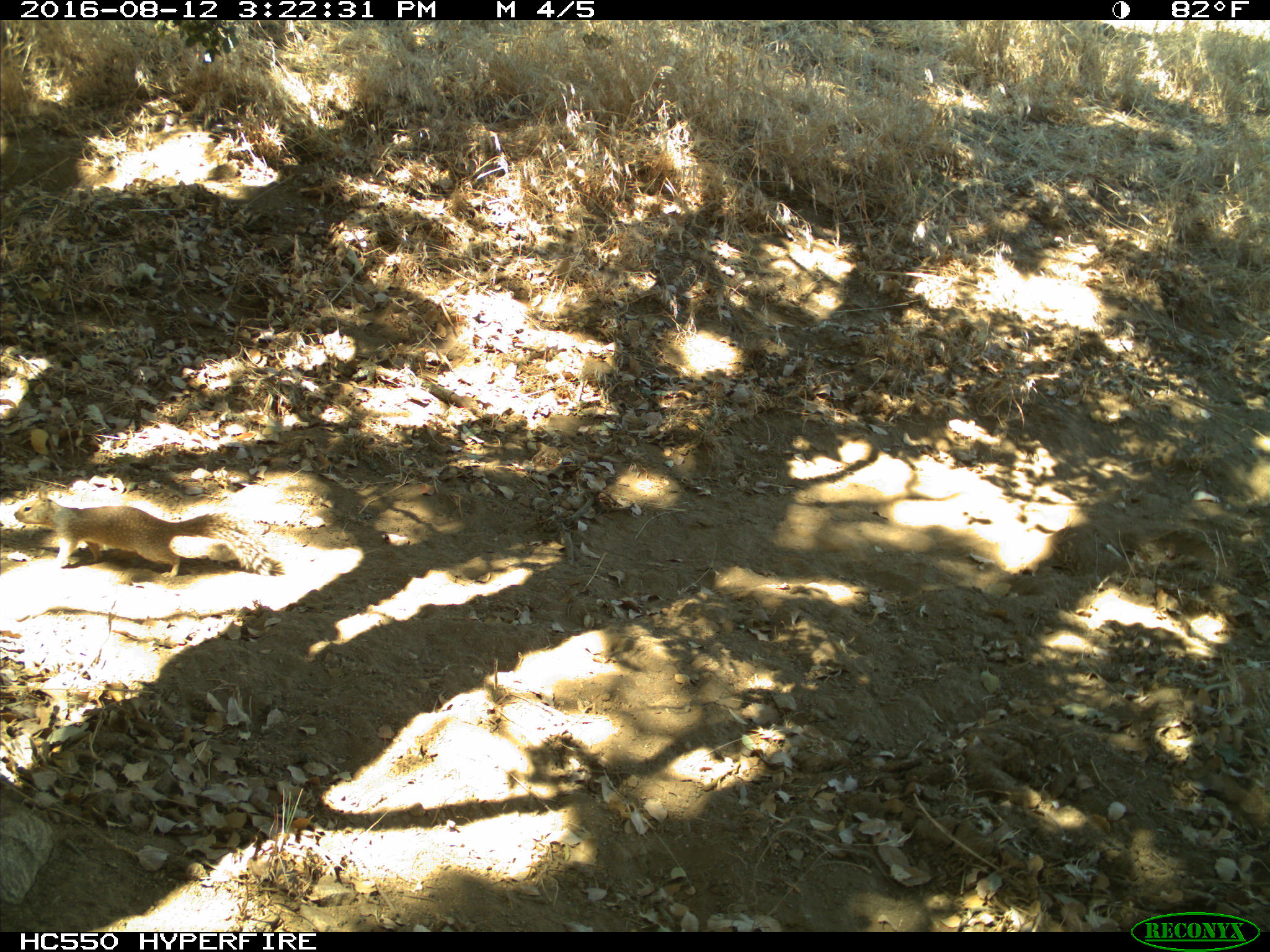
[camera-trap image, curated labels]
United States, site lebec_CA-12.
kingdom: Animalia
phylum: Chordata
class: Mammalia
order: Rodentia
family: Sciuridae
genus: Otospermophilus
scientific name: Otospermophilus beecheyi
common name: california ground squirrel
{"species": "Otospermophilus beecheyi (california ground squirrel)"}